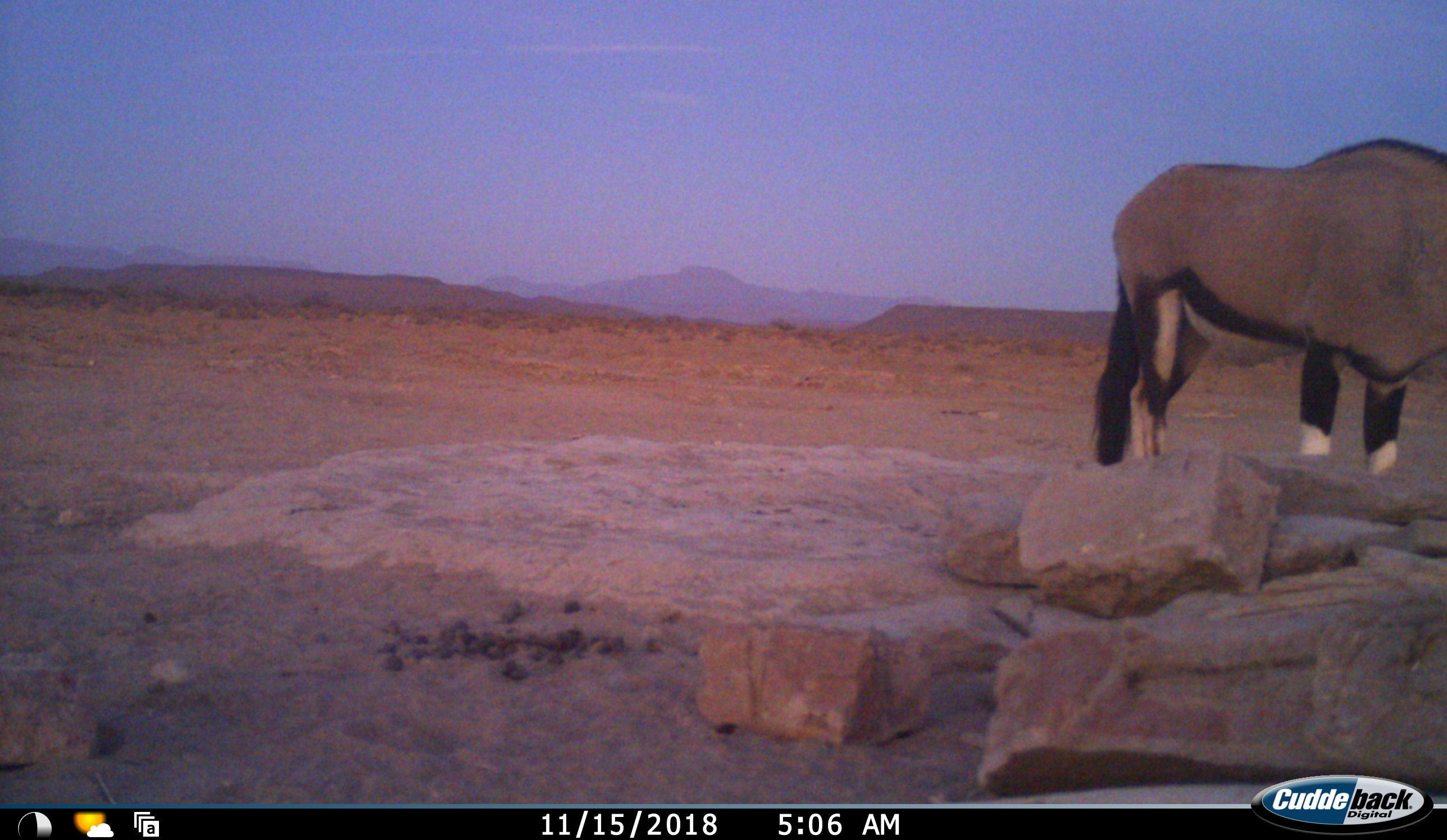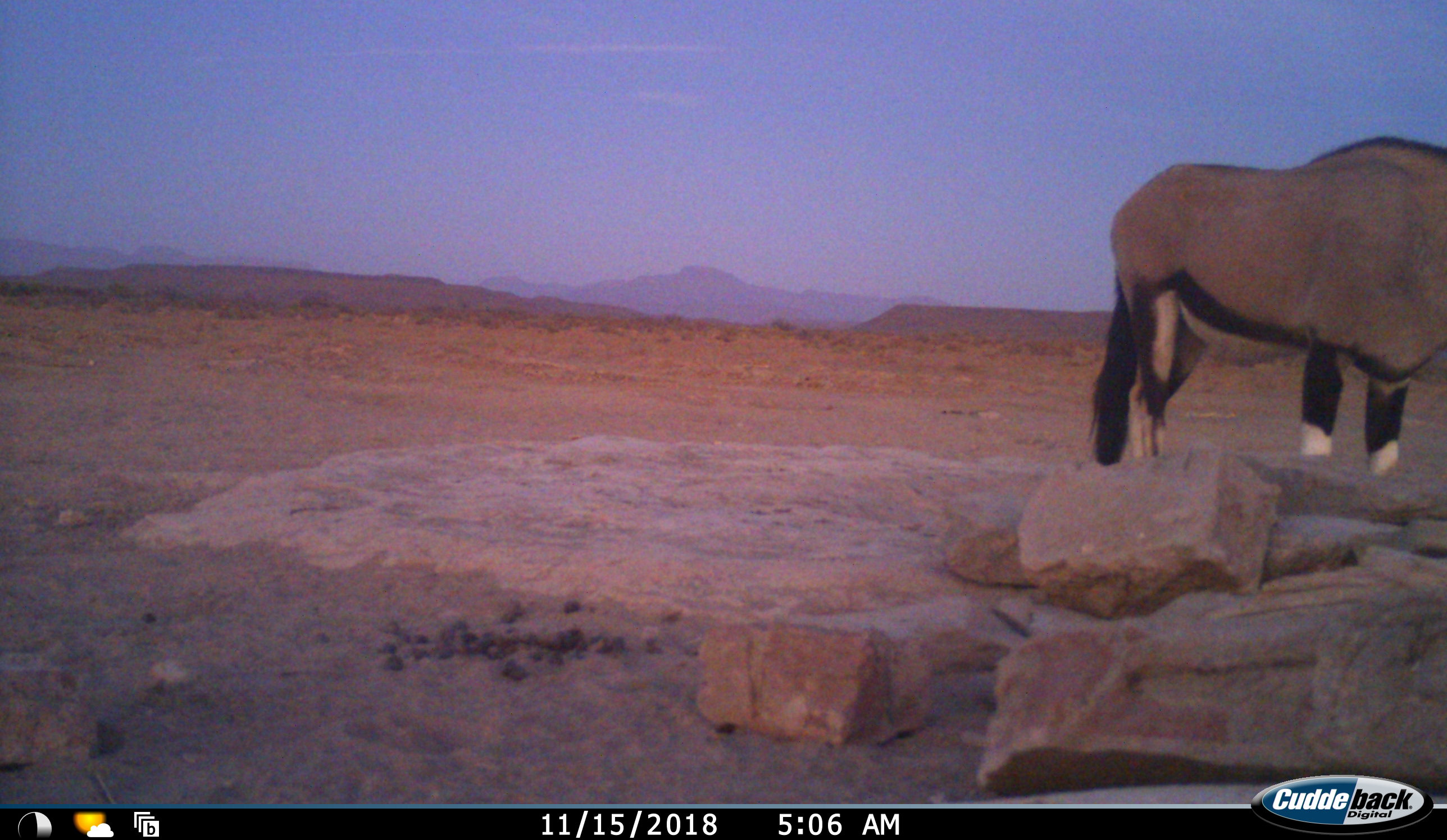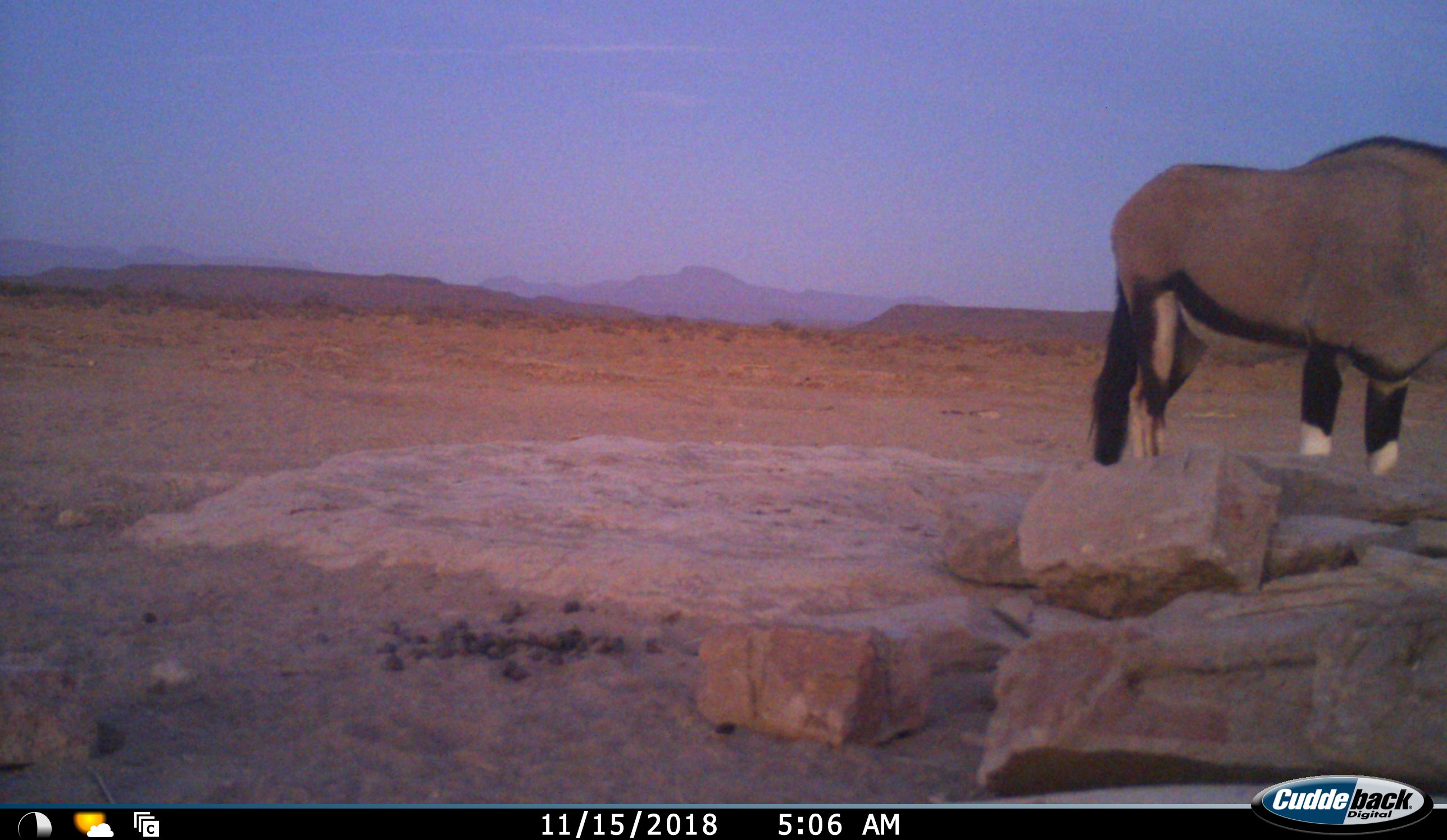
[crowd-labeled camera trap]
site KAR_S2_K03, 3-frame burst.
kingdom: Animalia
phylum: Chordata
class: Mammalia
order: Artiodactyla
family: Bovidae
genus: Oryx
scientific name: Oryx gazella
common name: gemsbok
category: oryx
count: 1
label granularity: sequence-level